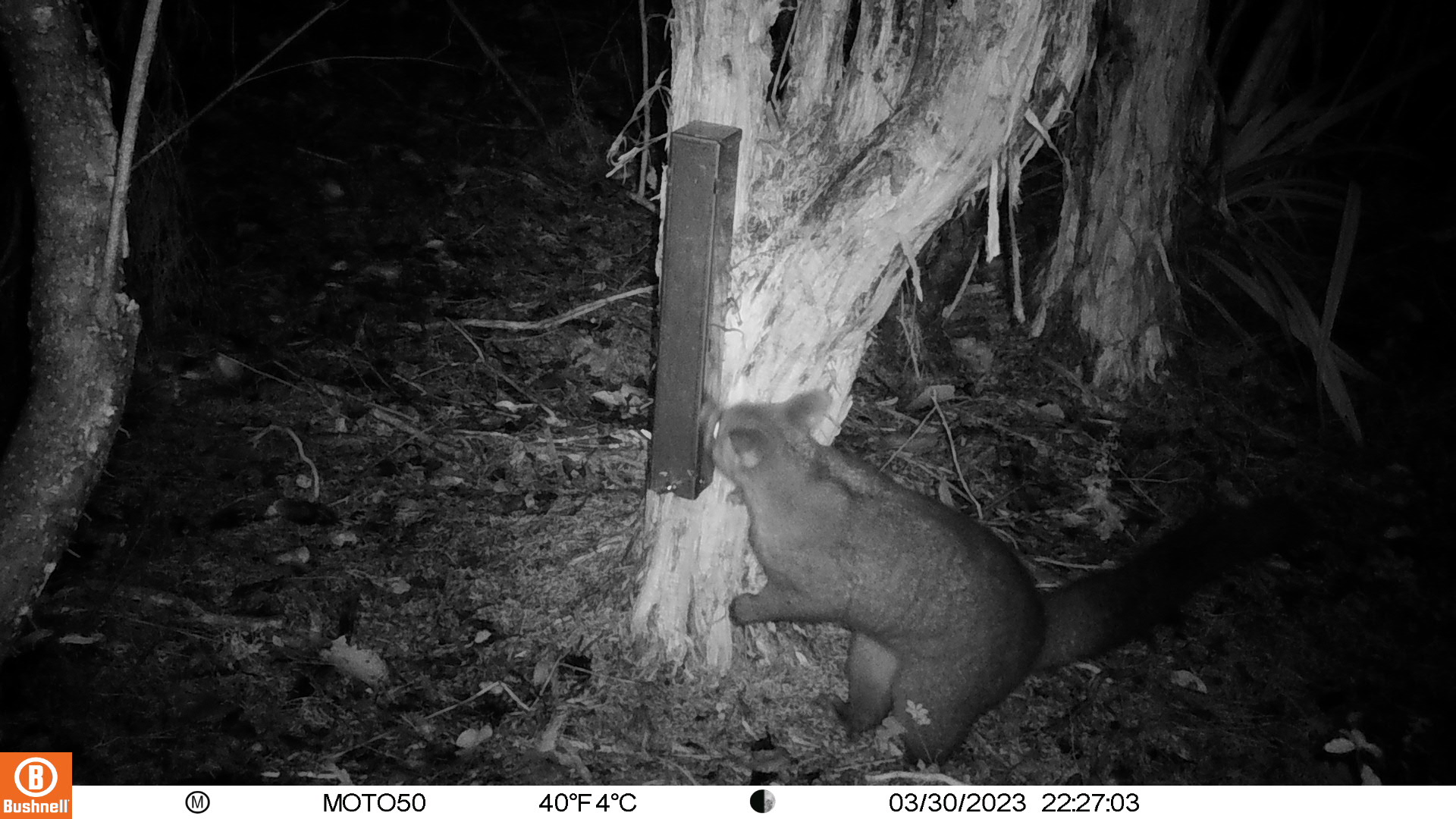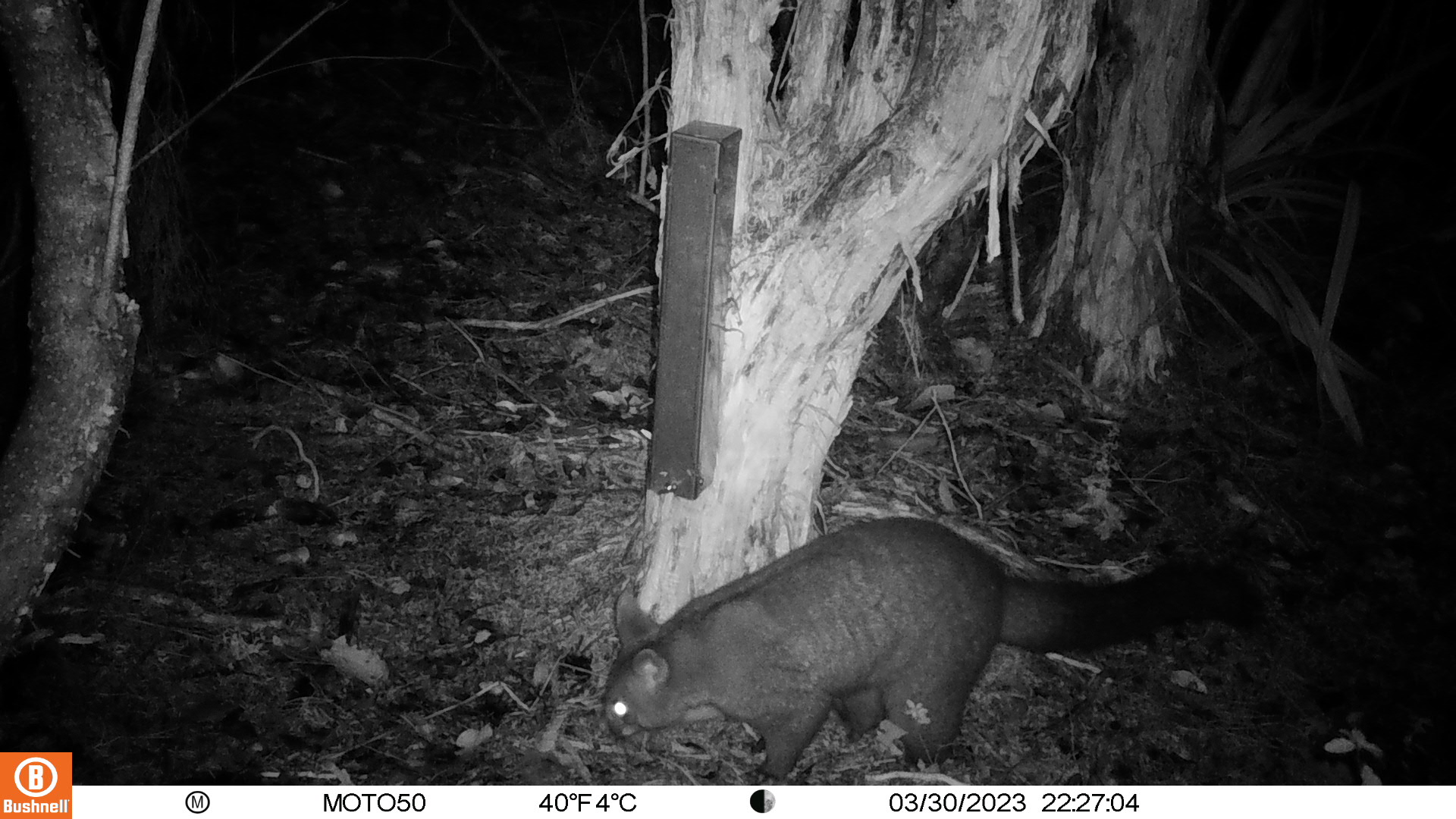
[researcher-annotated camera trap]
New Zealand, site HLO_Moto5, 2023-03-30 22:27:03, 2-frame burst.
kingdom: Animalia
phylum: Chordata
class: Mammalia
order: Diprotodontia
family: Phalangeridae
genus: Trichosurus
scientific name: Trichosurus vulpecula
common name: common brushtail possum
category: possum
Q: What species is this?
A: Possum (common brushtail possum) (Trichosurus vulpecula).